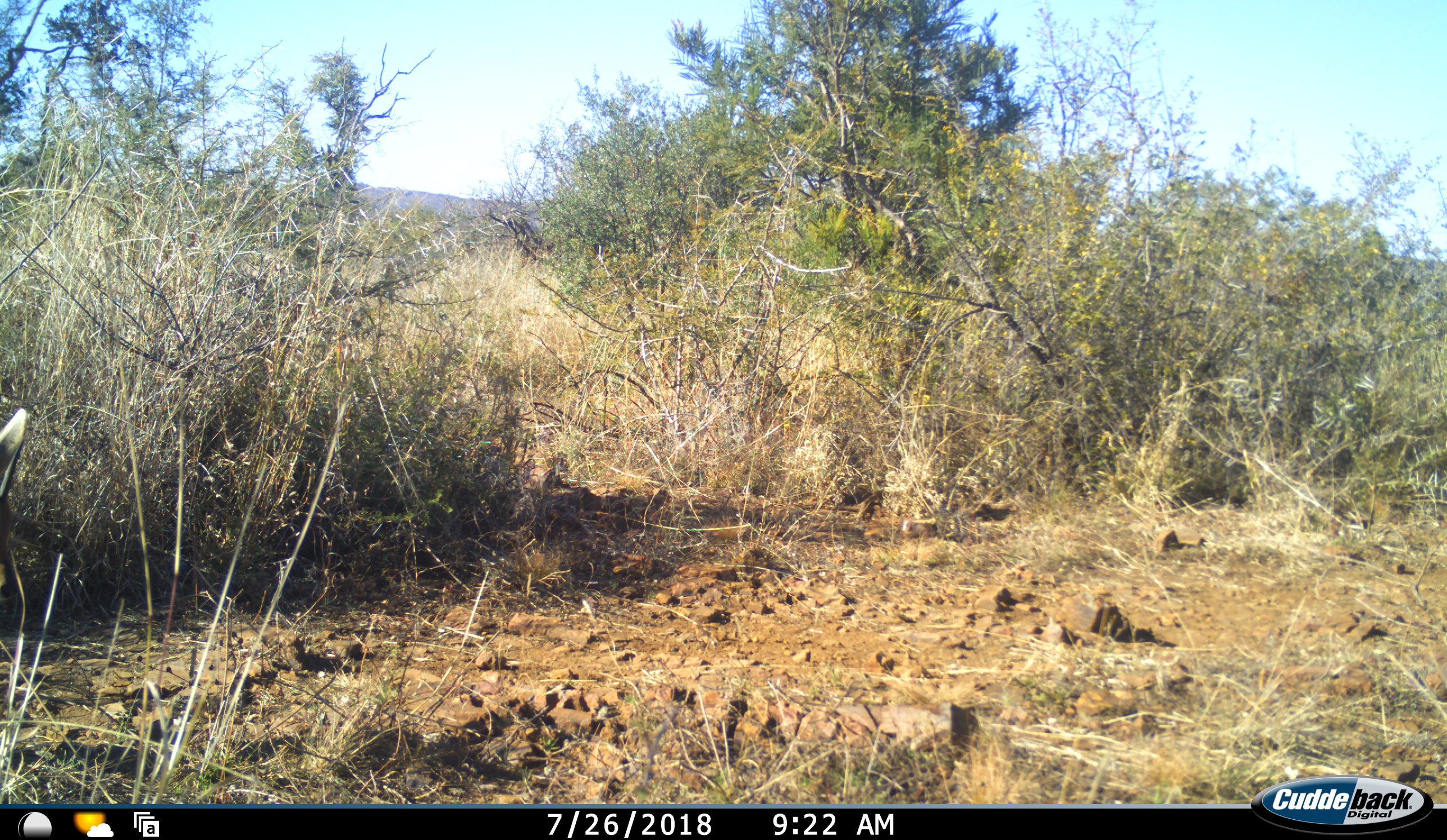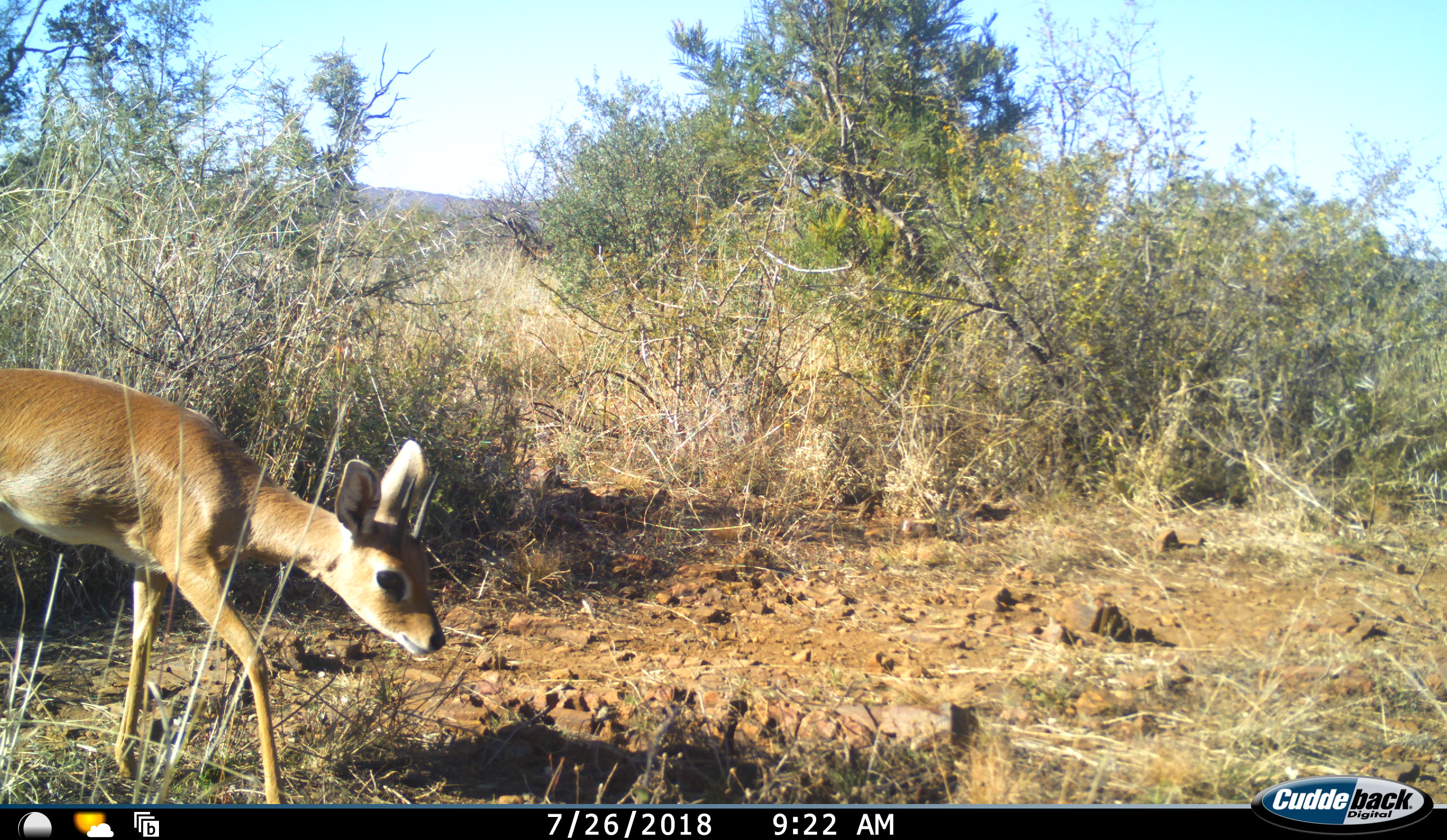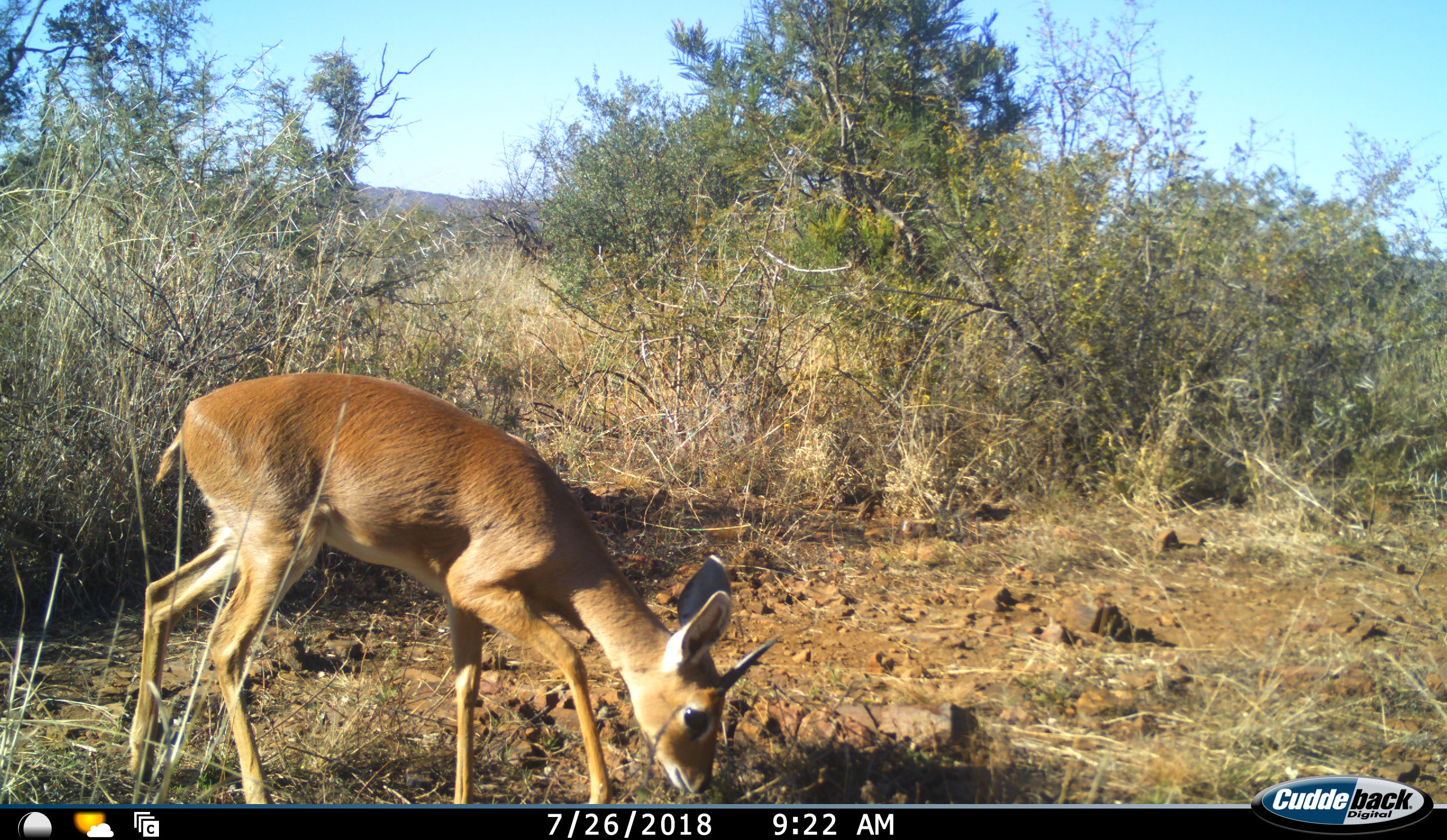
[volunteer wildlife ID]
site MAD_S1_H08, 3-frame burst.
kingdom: Animalia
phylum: Chordata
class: Mammalia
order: Artiodactyla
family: Bovidae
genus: Raphicerus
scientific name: Raphicerus campestris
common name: steenbok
Steenbok (Raphicerus campestris), count 1. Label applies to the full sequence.